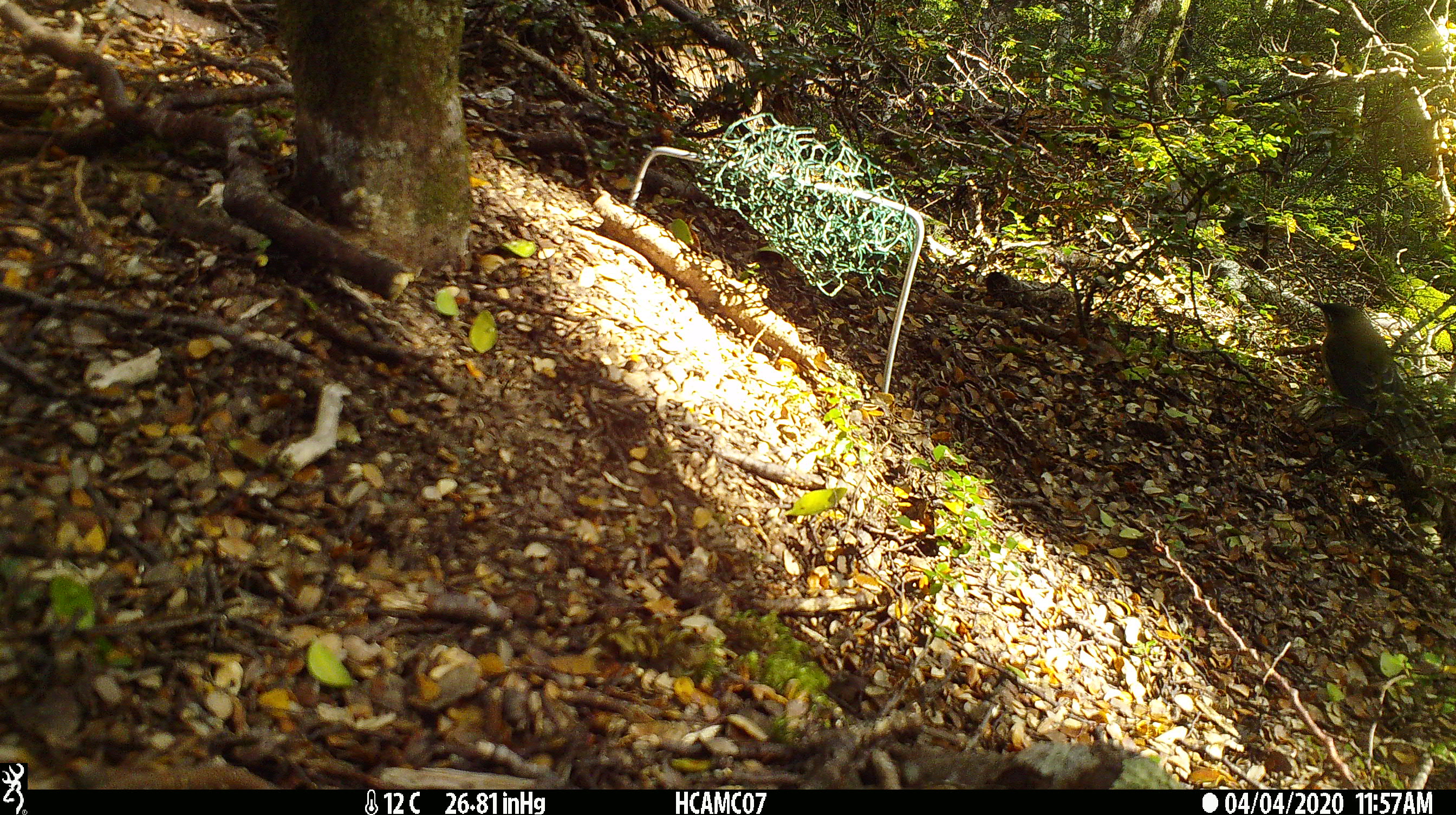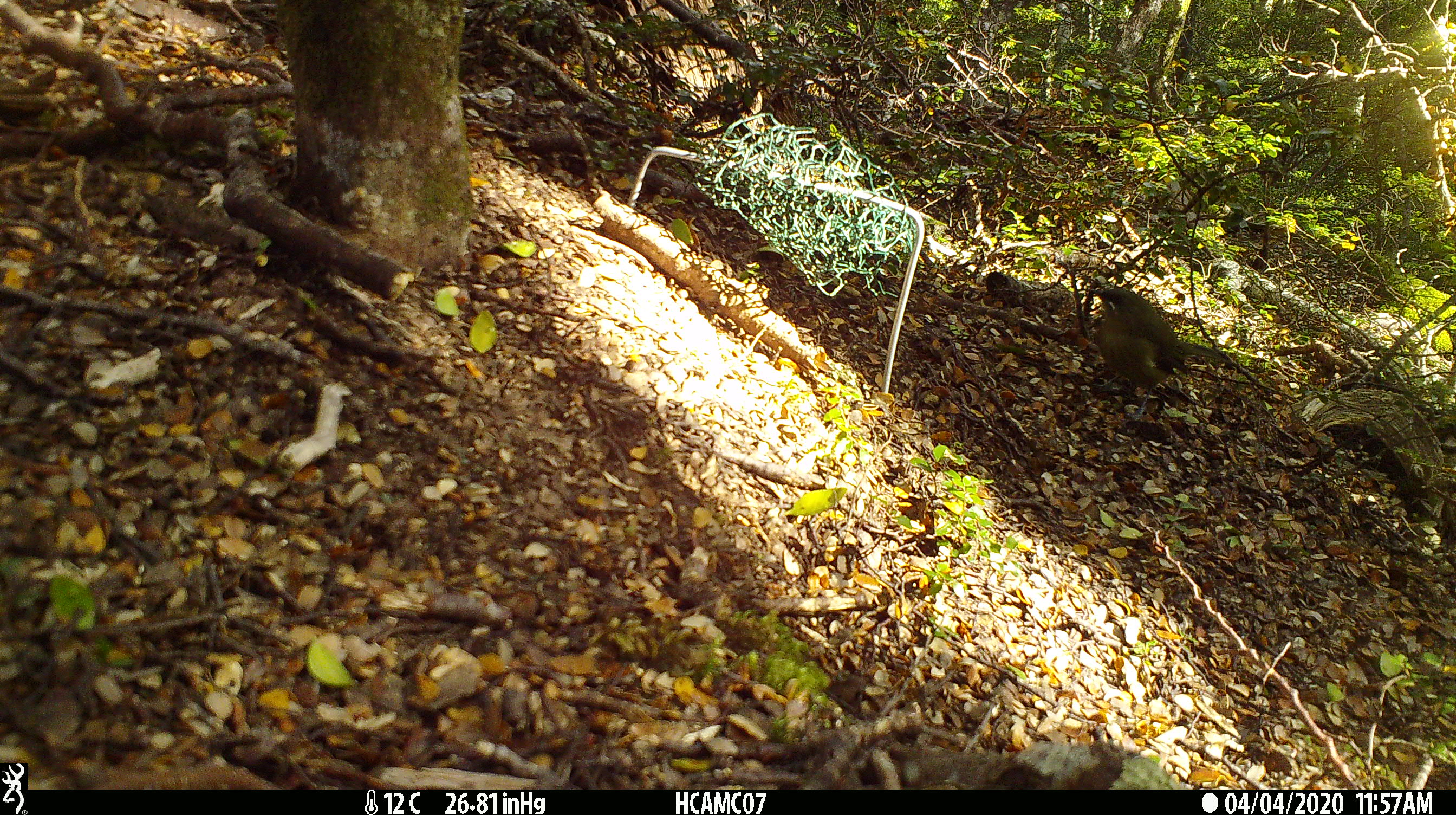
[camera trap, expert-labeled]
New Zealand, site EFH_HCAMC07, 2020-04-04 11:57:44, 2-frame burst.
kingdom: Animalia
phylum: Chordata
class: Aves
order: Passeriformes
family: Meliphagidae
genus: Anthornis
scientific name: Anthornis melanura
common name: new zealand bellbird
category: bellbird